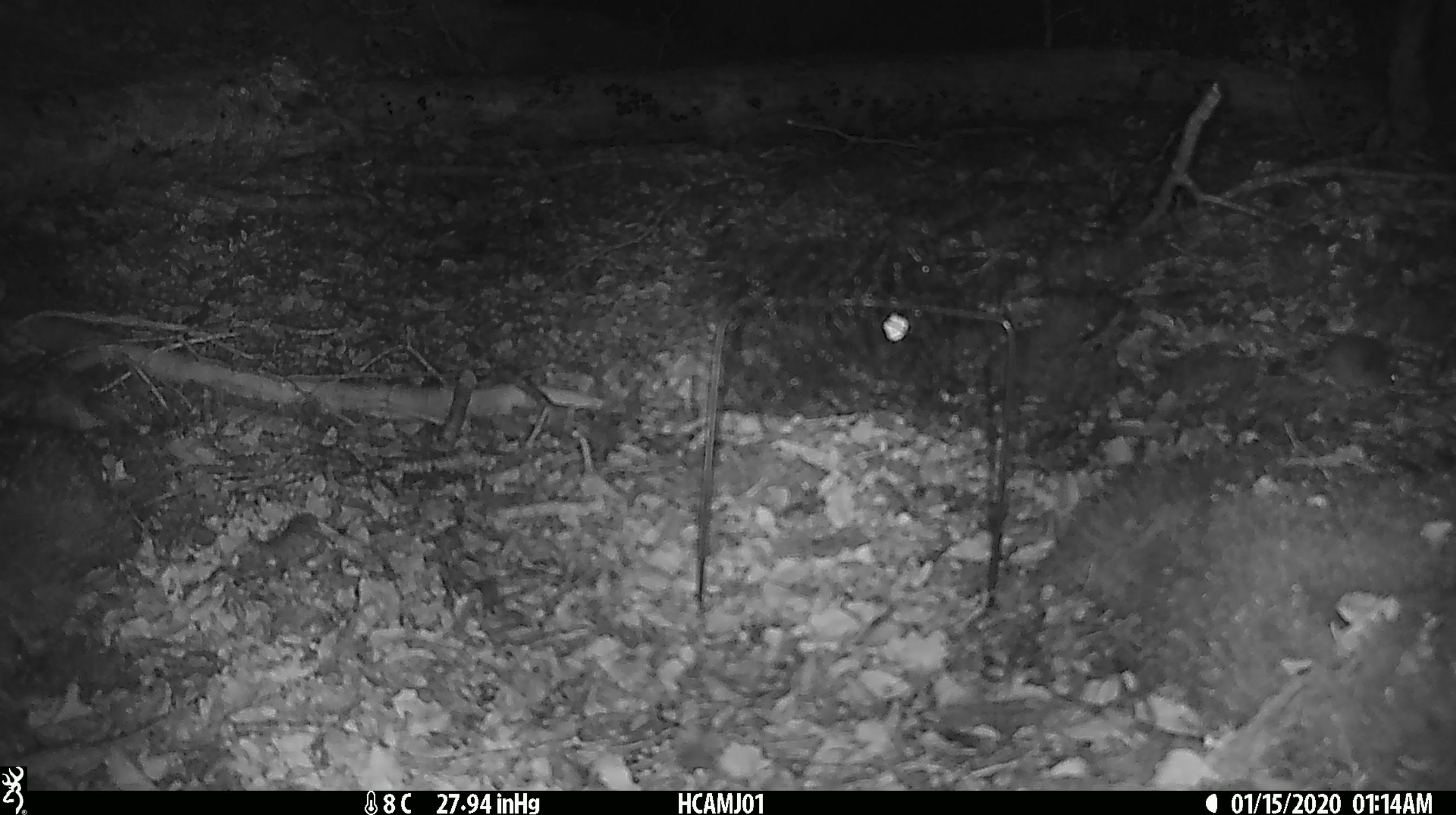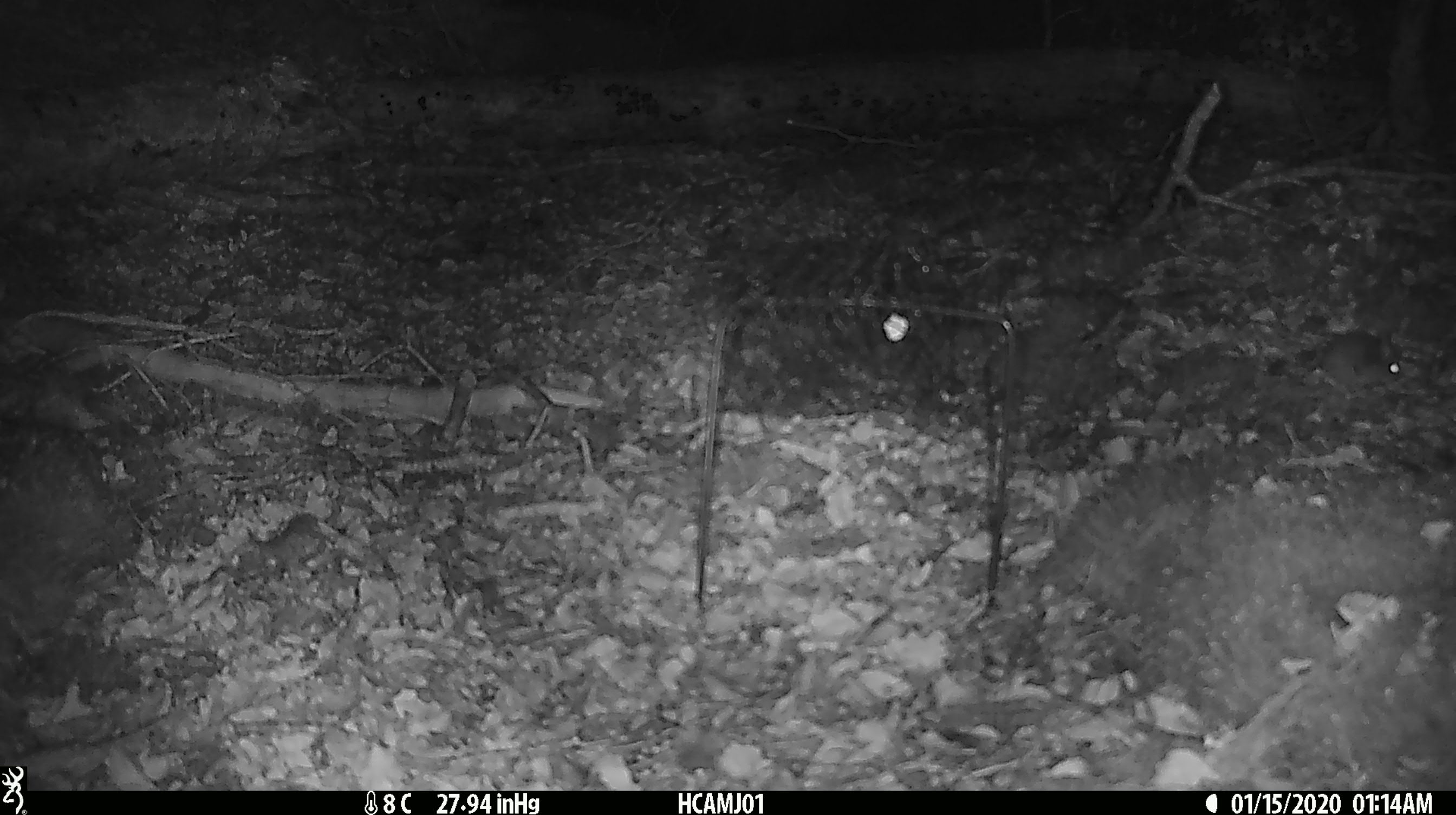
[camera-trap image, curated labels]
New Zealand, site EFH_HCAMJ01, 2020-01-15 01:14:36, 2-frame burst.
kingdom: Animalia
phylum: Chordata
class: Mammalia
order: Rodentia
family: Muridae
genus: Mus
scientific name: Mus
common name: mouse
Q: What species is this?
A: Mouse (Mus).